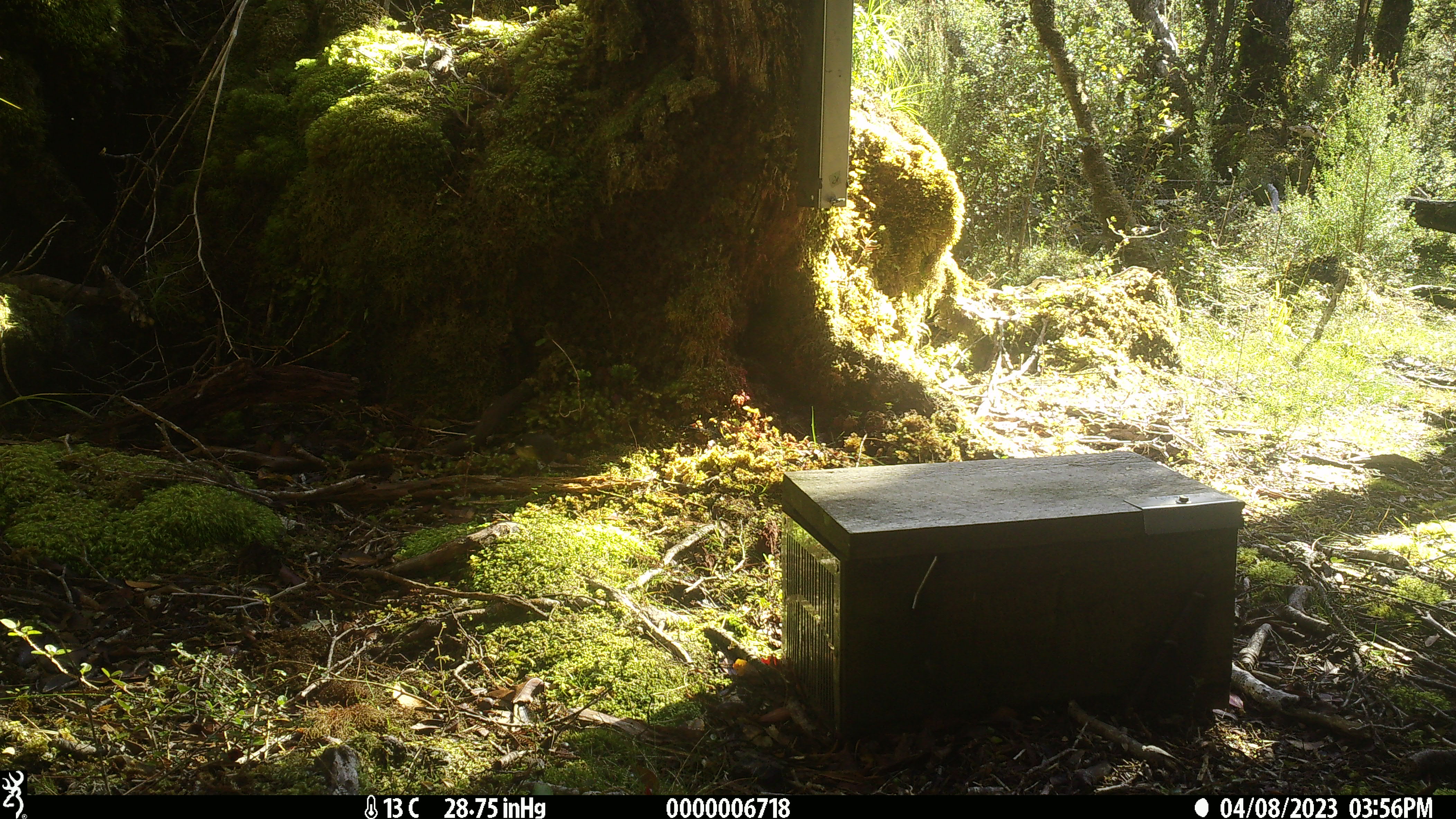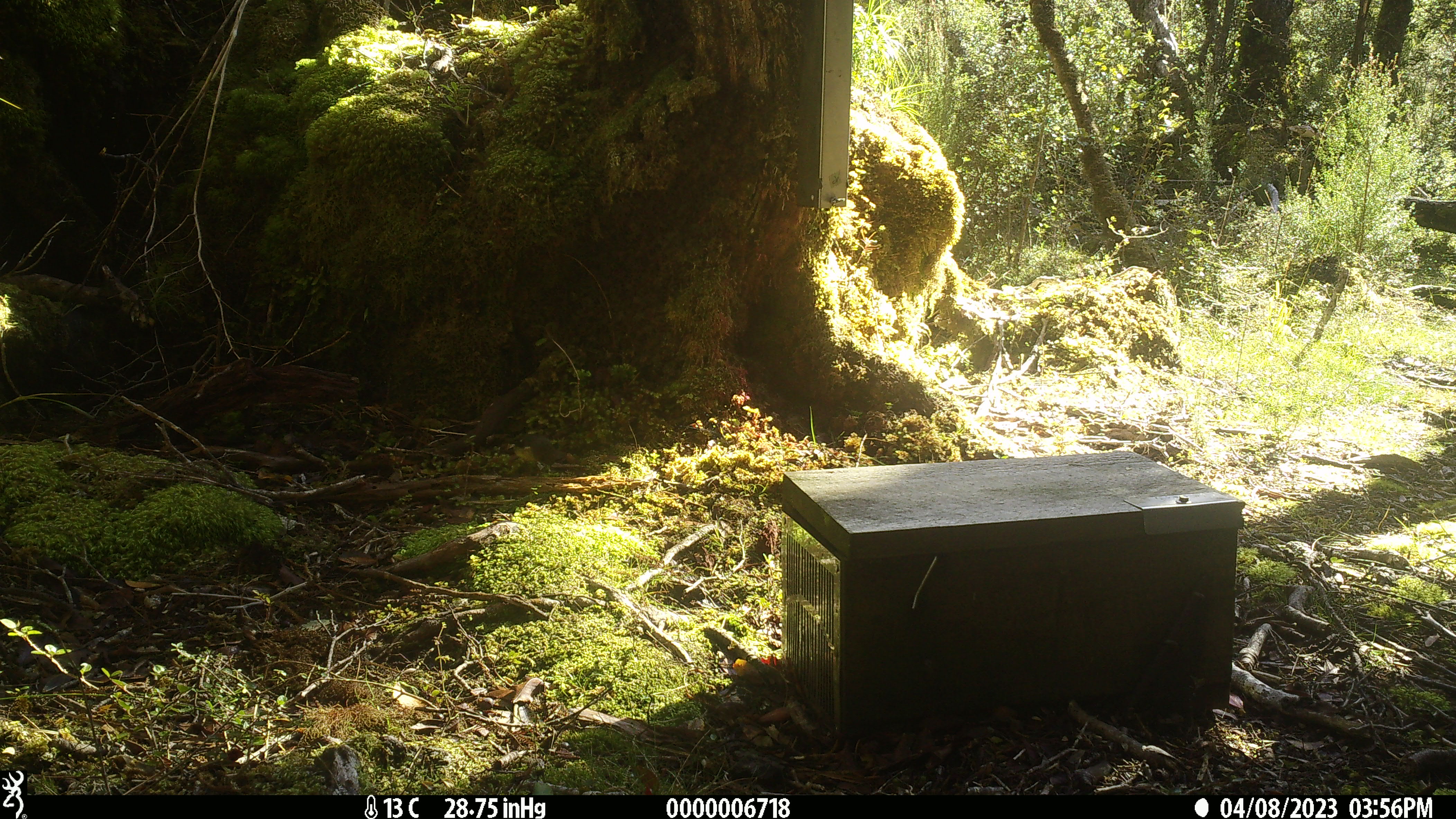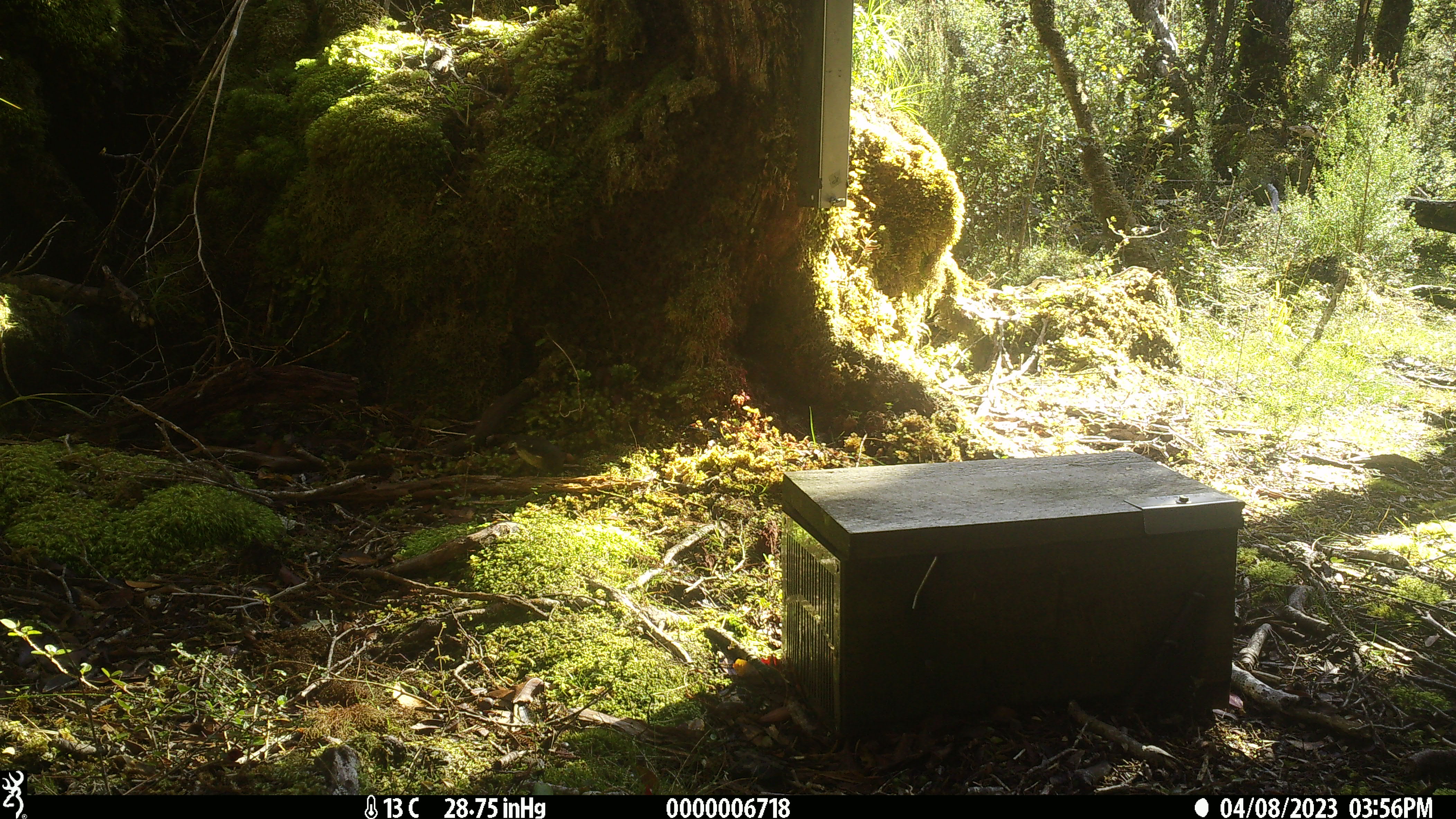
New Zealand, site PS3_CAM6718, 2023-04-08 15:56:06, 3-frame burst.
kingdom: Animalia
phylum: Chordata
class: Aves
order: Passeriformes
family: Petroicidae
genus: Petroica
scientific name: Petroica macrocephala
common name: tomtit